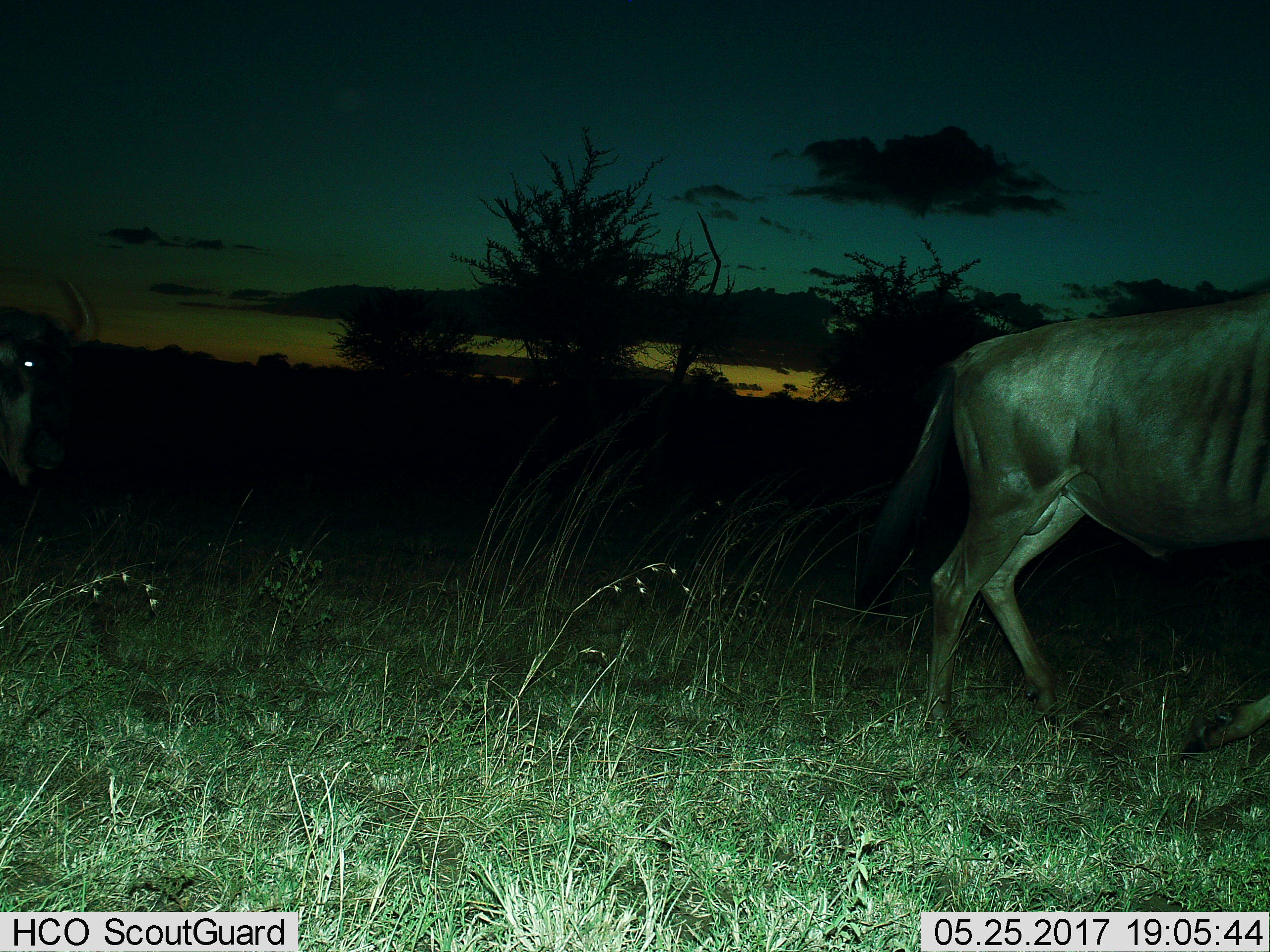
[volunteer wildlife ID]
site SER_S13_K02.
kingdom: Animalia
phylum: Chordata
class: Mammalia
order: Artiodactyla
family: Bovidae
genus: Connochaetes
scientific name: Connochaetes taurinus taurinus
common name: blue wildebeest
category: wildebeestblue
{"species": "wildebeestblue (blue wildebeest) (Connochaetes taurinus taurinus)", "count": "2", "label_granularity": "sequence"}